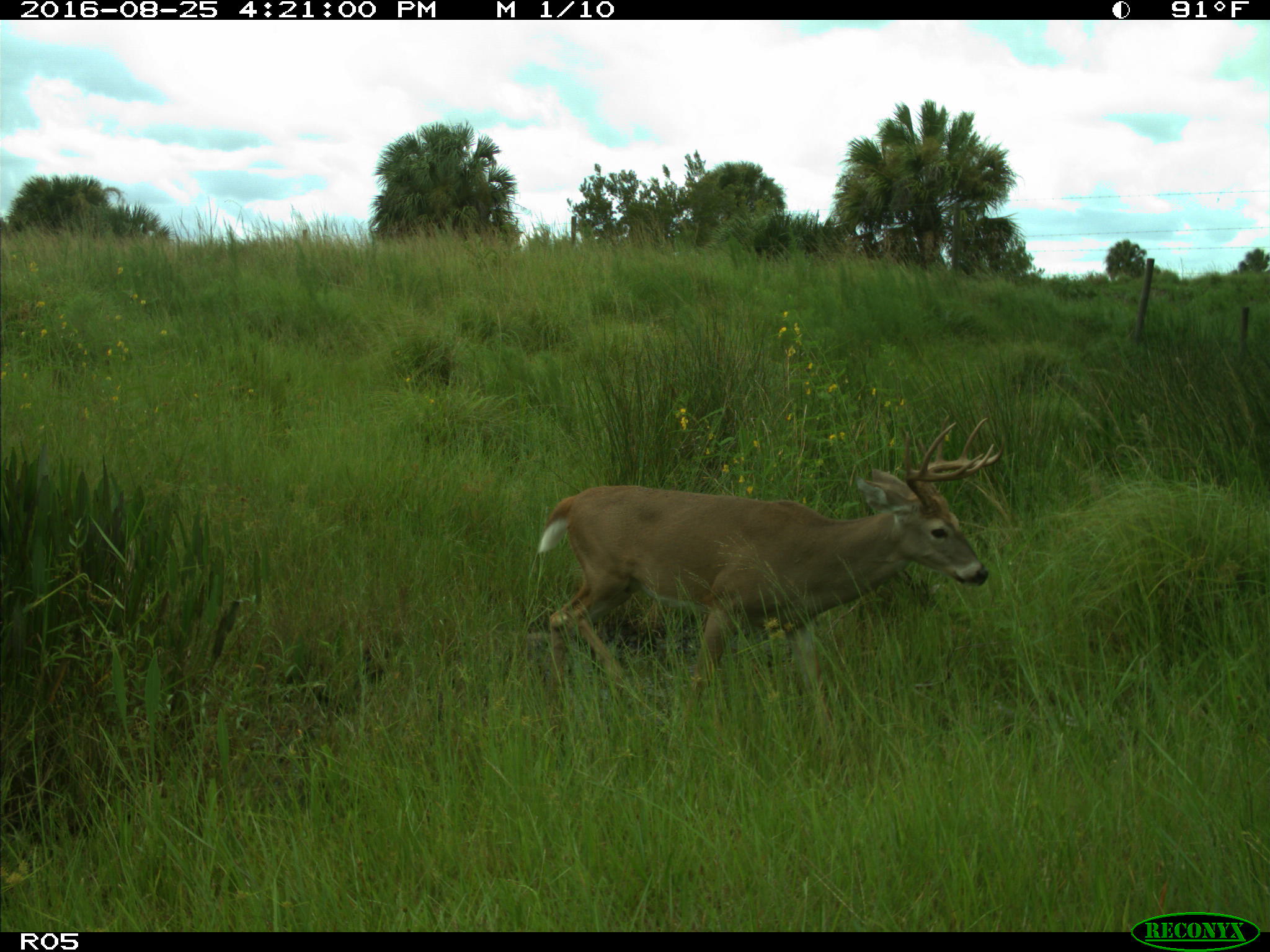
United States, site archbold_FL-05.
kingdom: Animalia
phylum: Chordata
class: Mammalia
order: Artiodactyla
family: Cervidae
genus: Odocoileus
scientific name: Odocoileus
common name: deer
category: unidentified deer